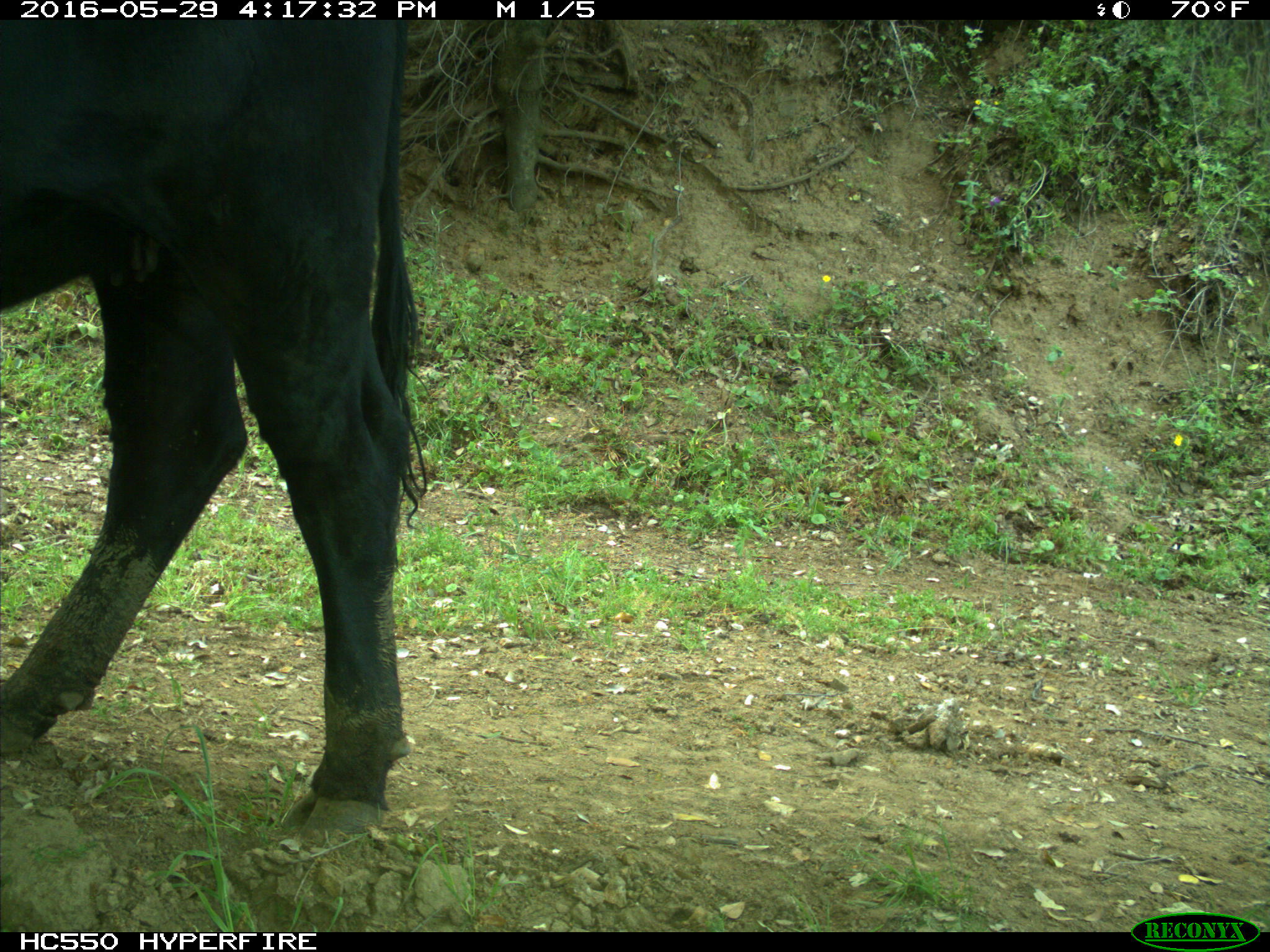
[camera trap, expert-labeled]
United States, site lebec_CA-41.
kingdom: Animalia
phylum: Chordata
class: Mammalia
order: Artiodactyla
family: Bovidae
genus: Bos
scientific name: Bos taurus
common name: domestic cow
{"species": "Bos taurus (domestic cow)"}